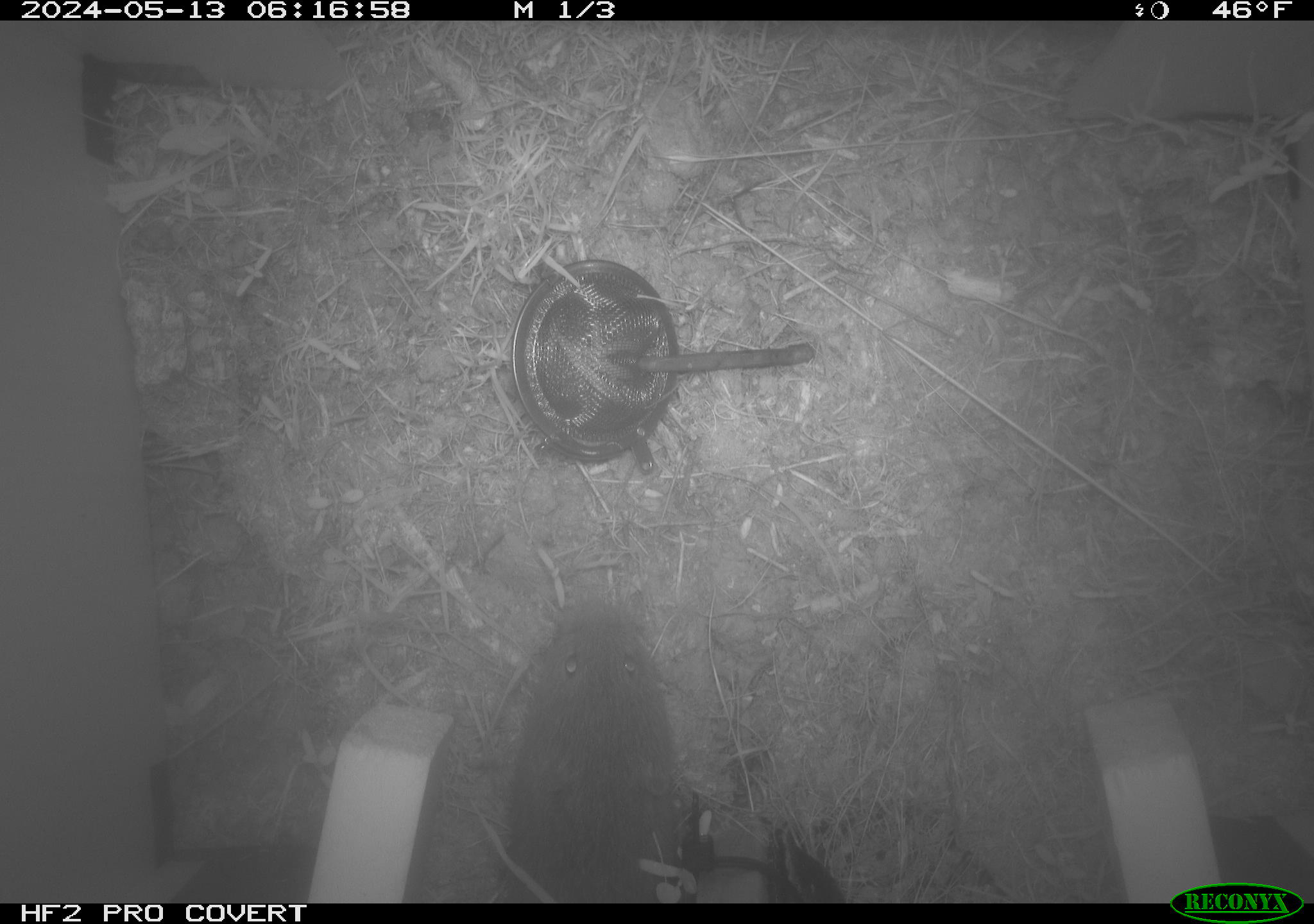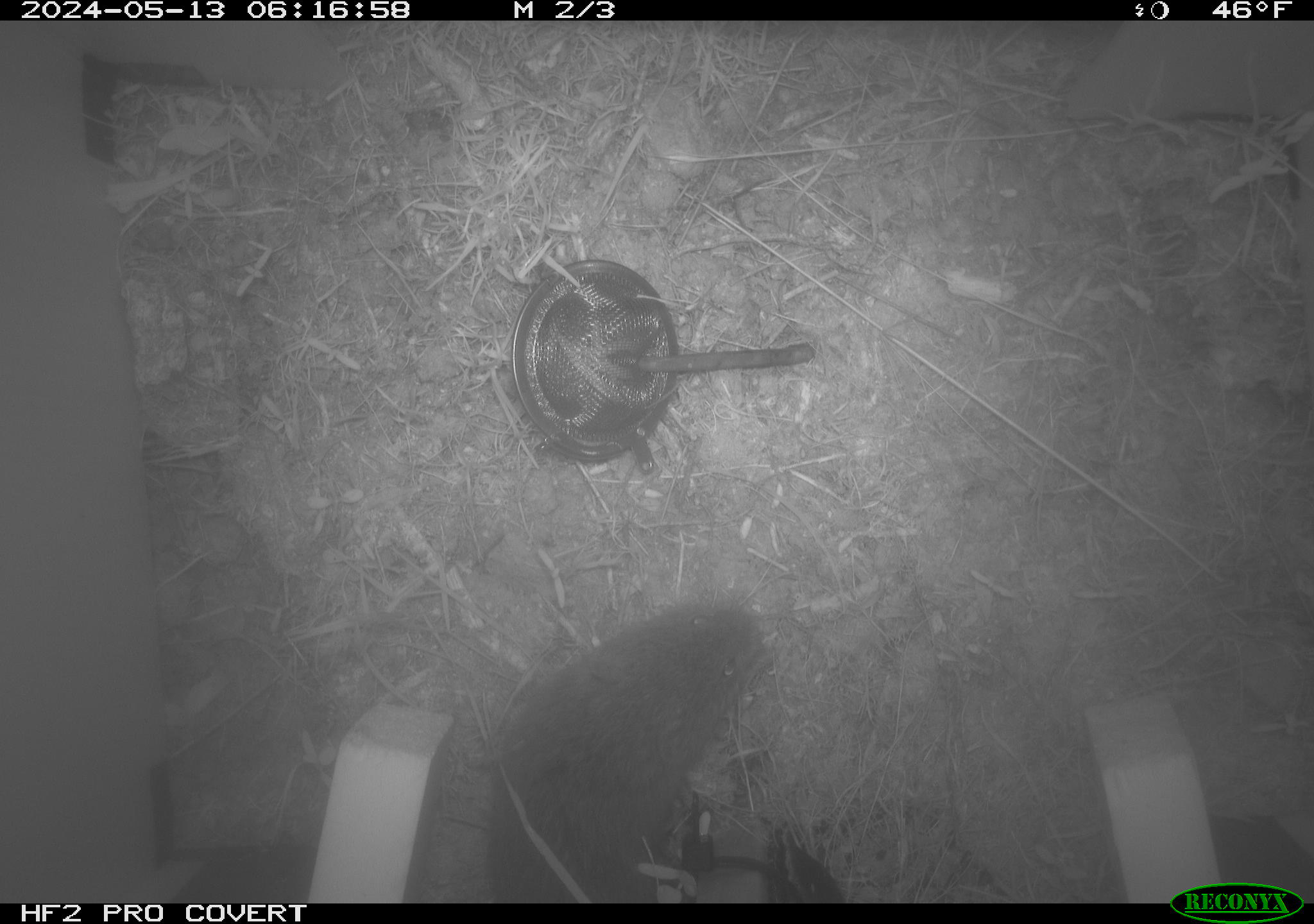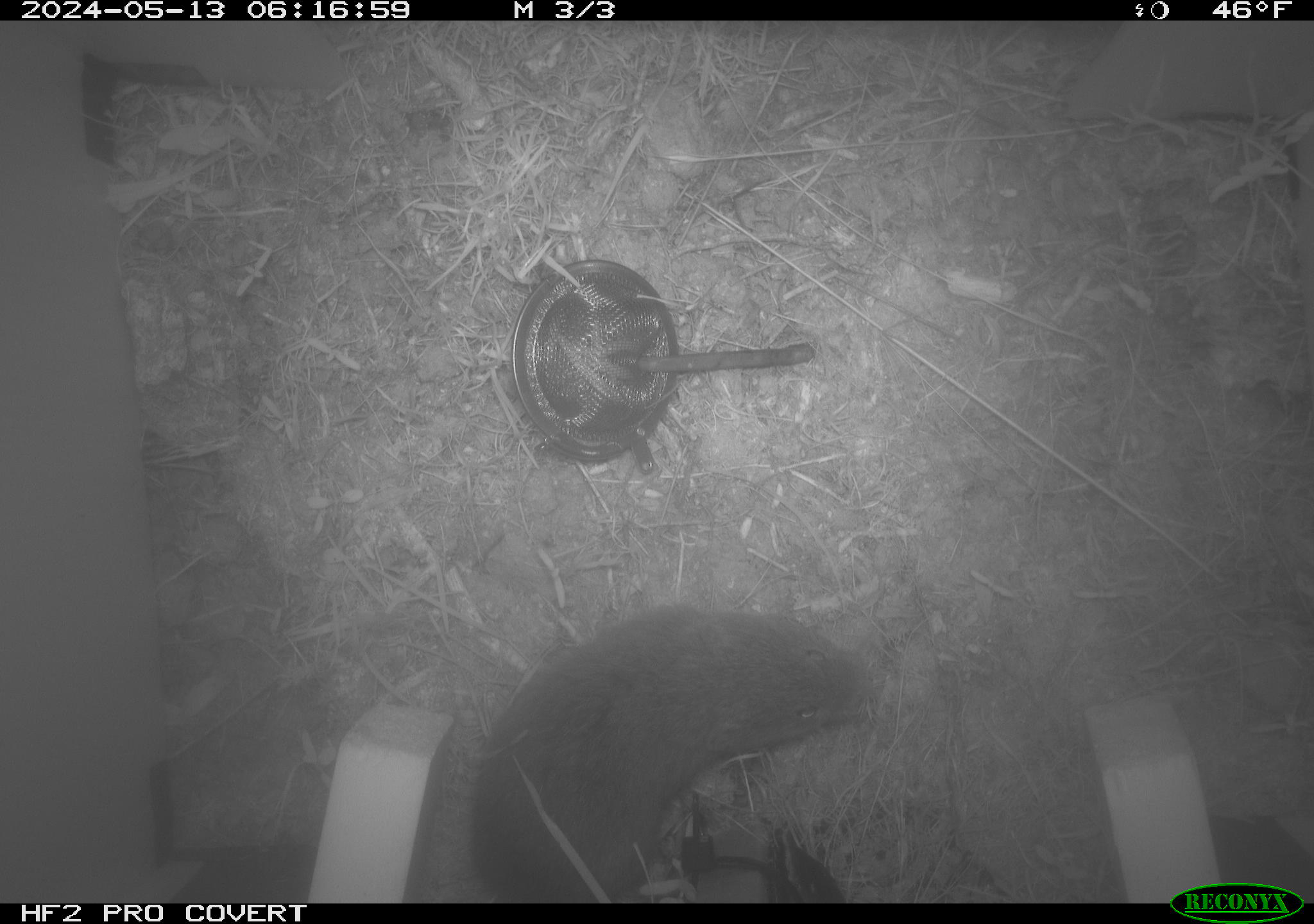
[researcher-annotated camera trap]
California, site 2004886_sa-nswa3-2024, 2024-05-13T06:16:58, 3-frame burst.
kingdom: Animalia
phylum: Chordata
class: Mammalia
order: Rodentia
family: Cricetidae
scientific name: Arvicolinae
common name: voles, lemmings, and muskrats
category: arvicolinae subfamily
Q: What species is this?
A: Arvicolinae subfamily (voles, lemmings, and muskrats) (Arvicolinae).